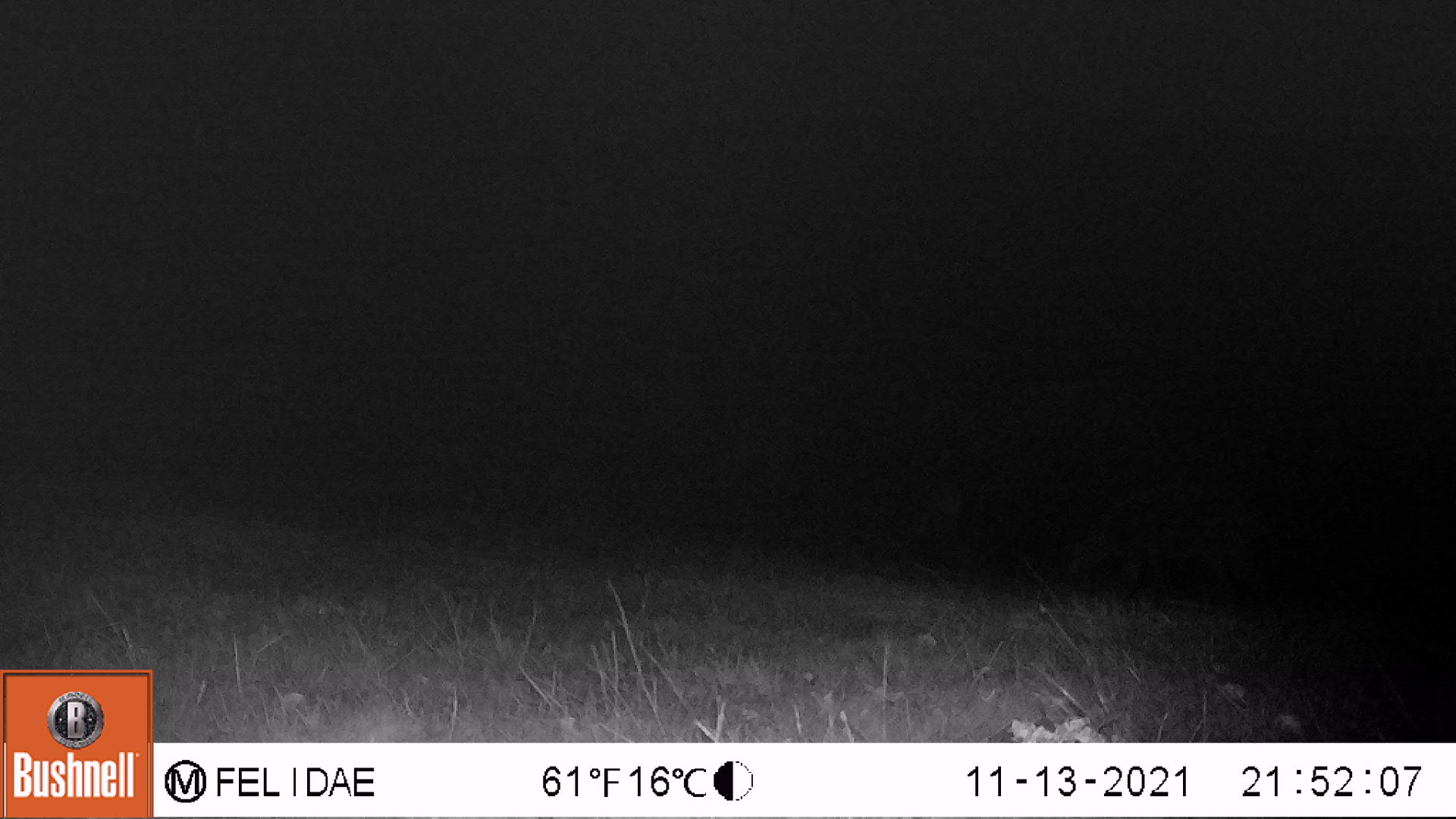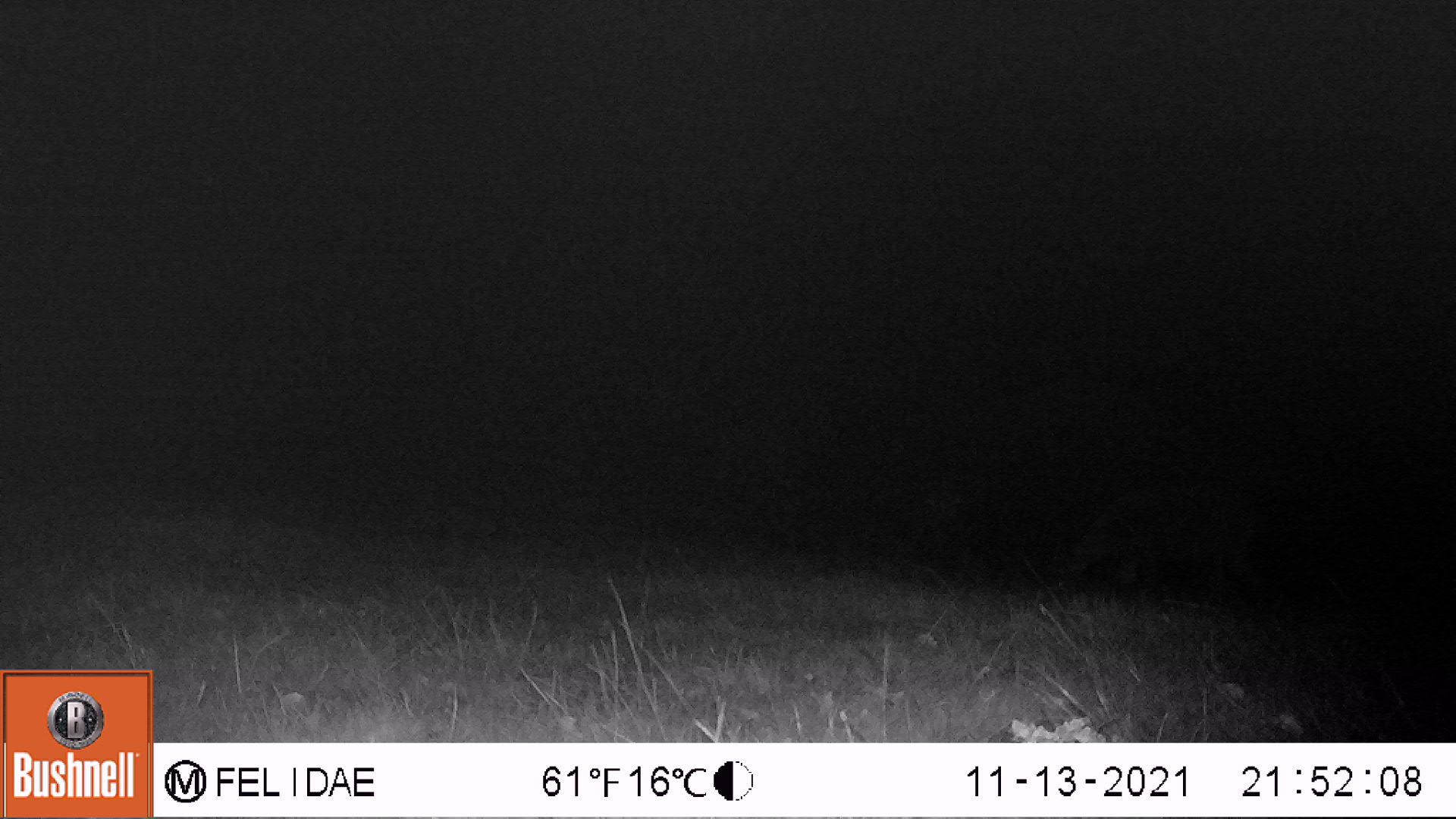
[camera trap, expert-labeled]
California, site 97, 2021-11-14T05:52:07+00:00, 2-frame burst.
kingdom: Animalia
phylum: Chordata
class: Mammalia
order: Artiodactyla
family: Cervidae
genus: Odocoileus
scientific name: Odocoileus hemionus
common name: mule deer